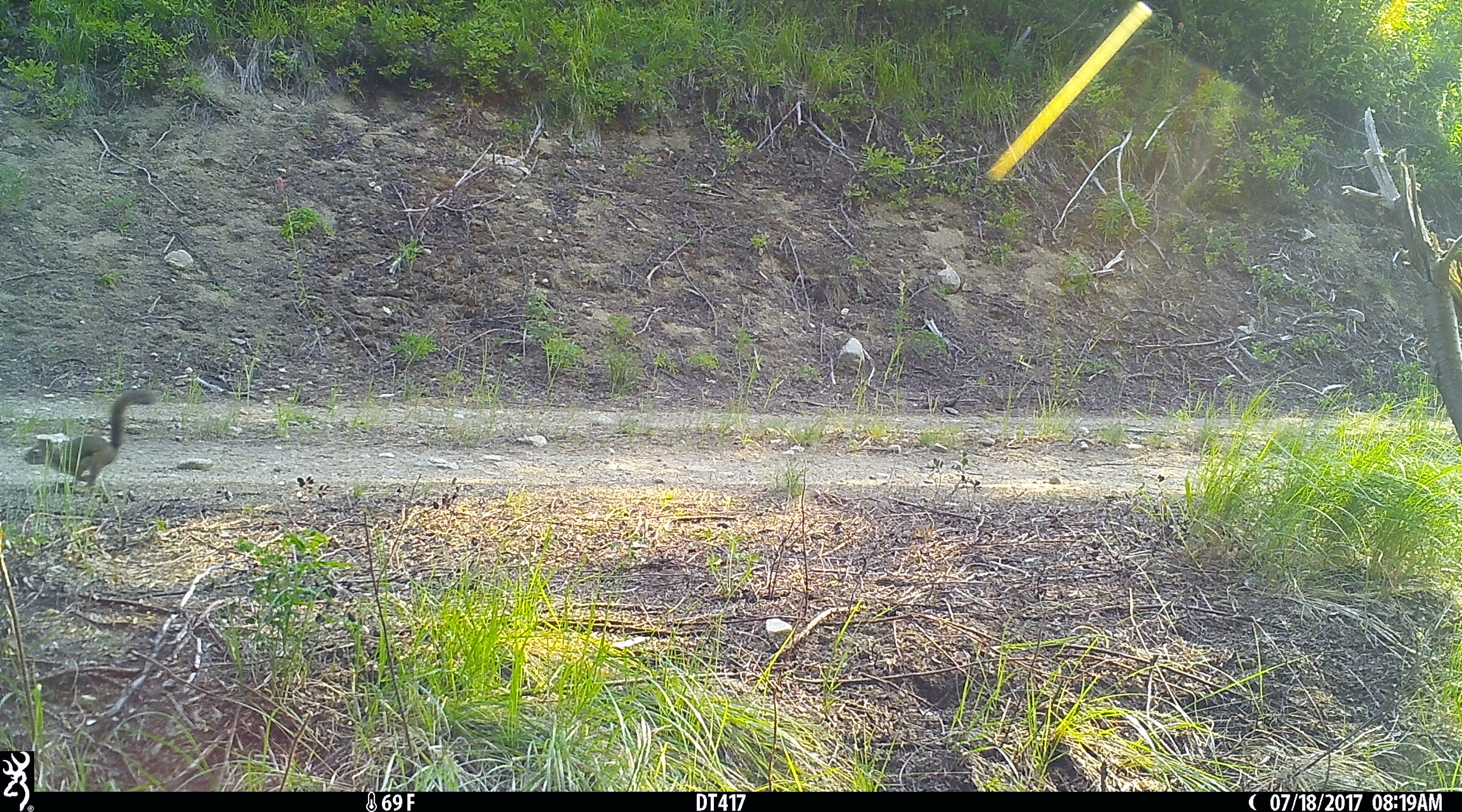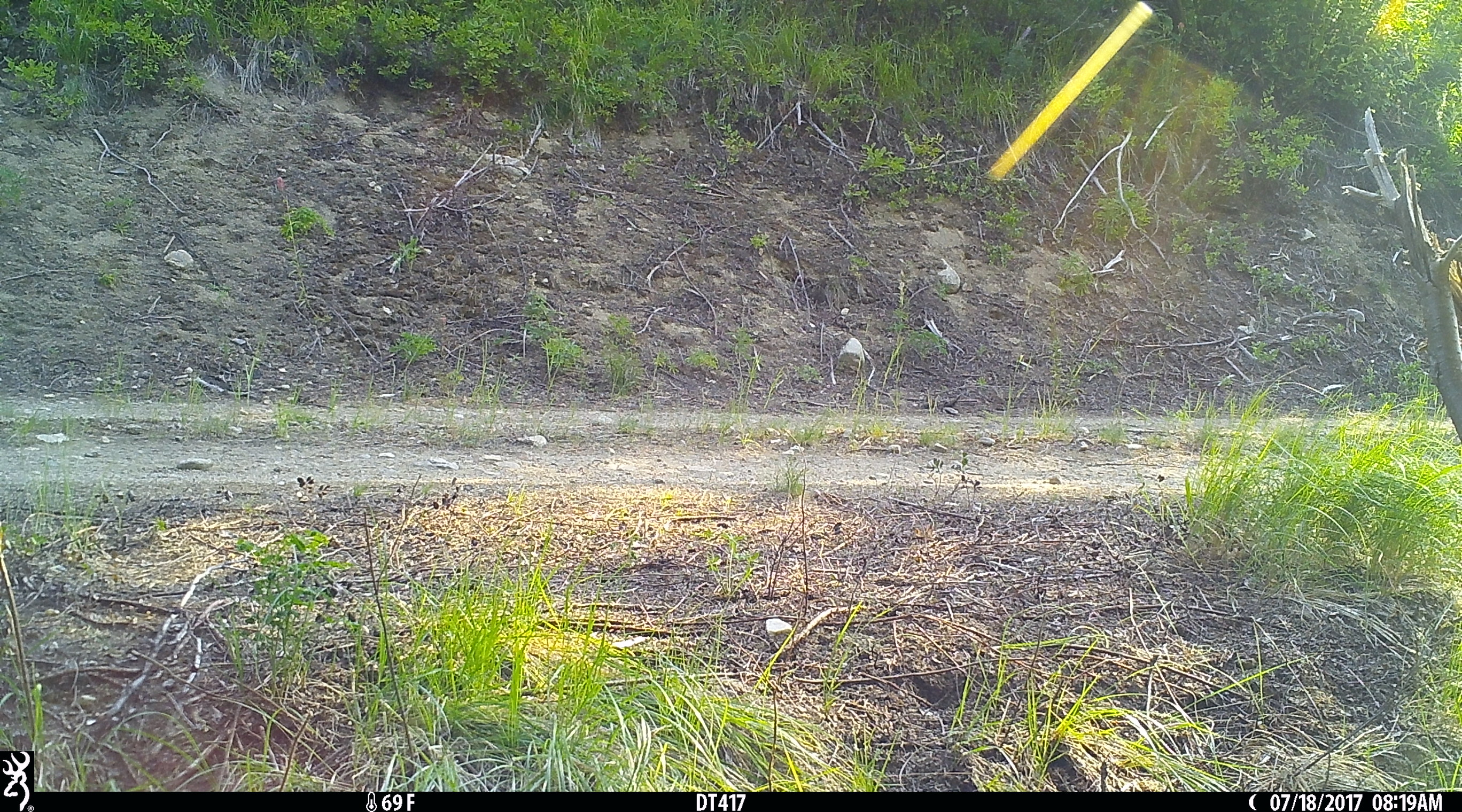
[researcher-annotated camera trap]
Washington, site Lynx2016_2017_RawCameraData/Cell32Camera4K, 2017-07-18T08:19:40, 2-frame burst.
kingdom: Animalia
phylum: Chordata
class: Aves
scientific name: Aves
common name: birds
Aves (birds). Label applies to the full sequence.